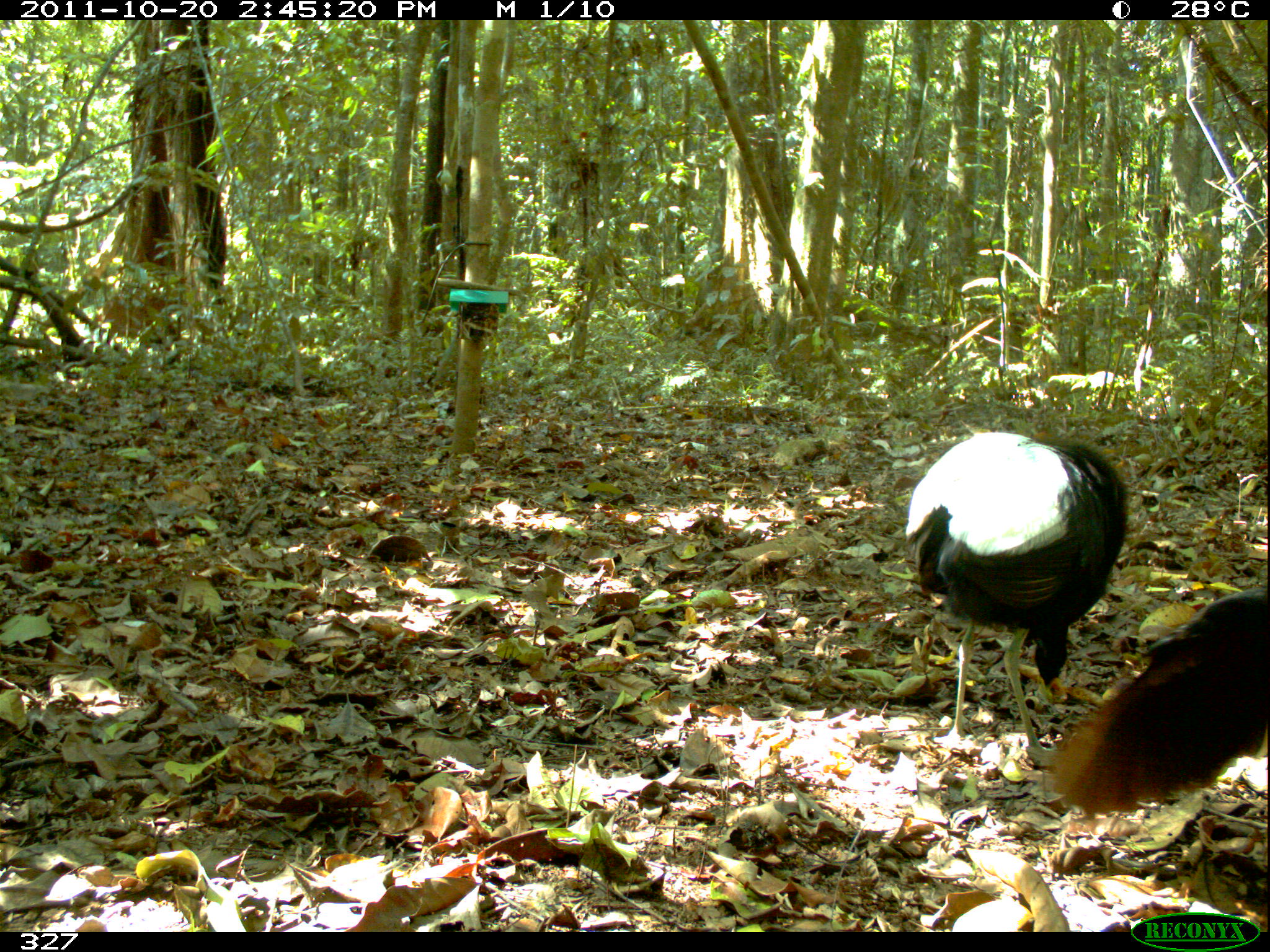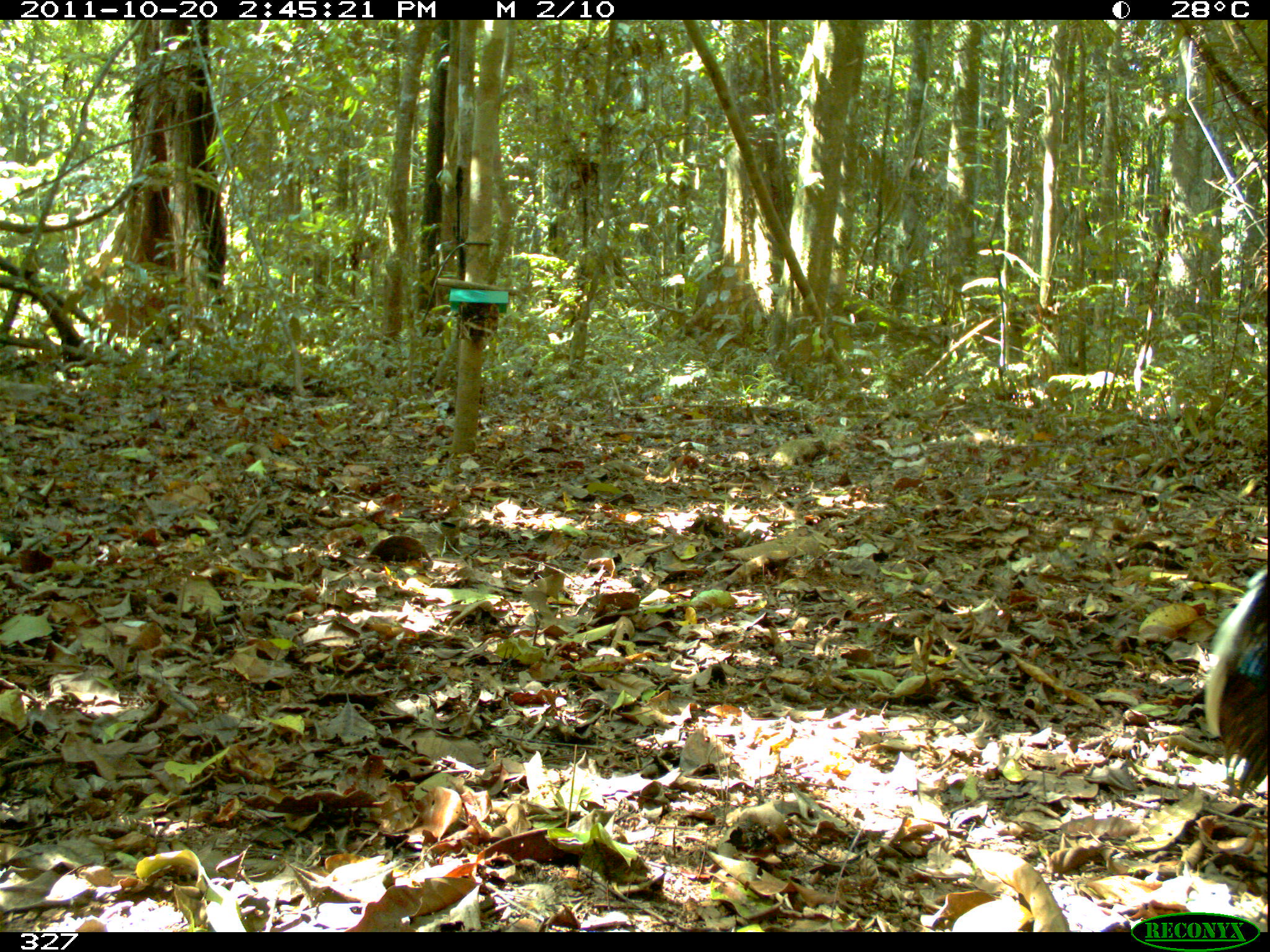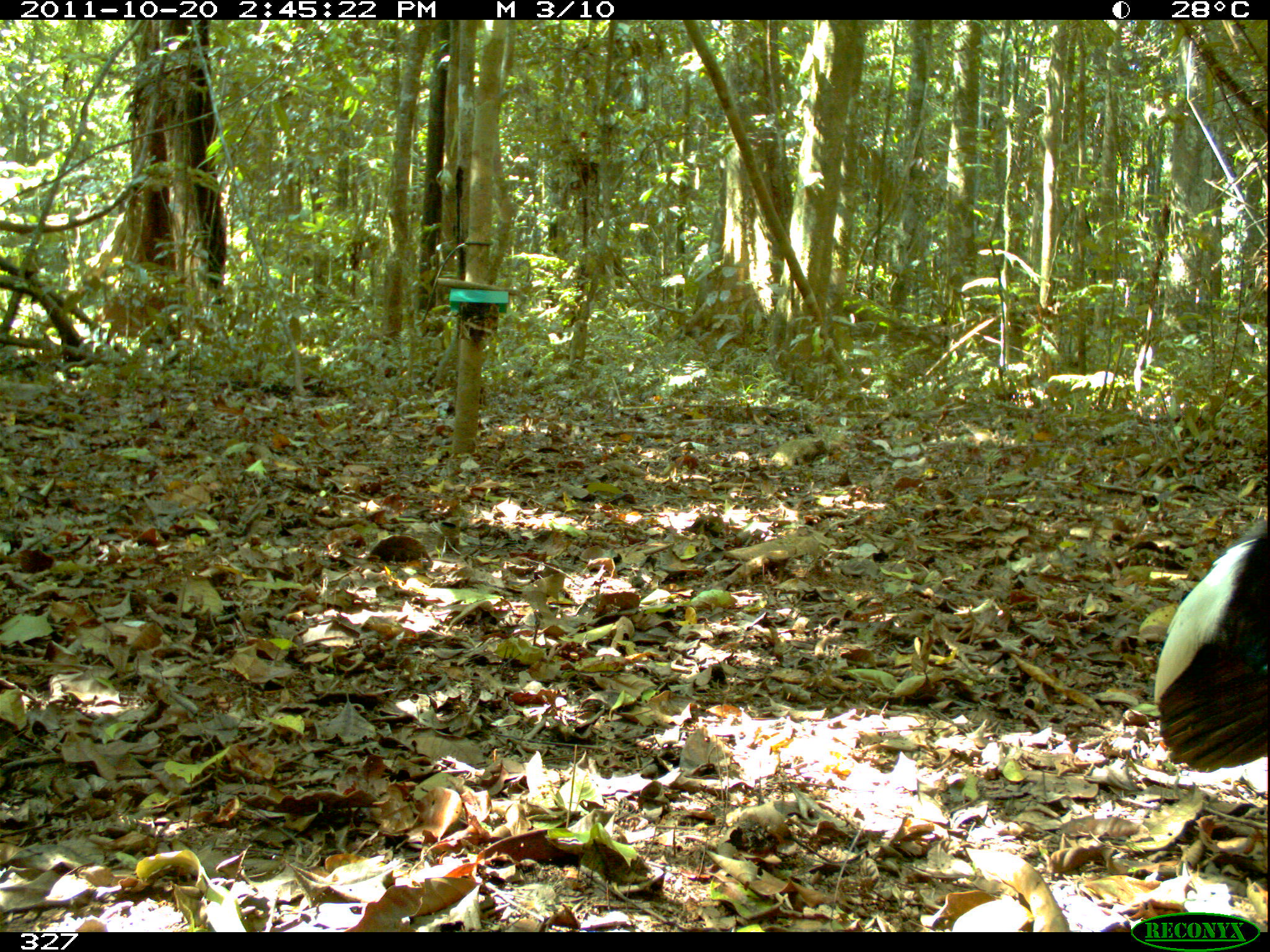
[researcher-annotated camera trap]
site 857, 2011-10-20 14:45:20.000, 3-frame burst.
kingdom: Animalia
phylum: Chordata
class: Aves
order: Gruiformes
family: Psophiidae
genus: Psophia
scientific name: Psophia leucoptera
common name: pale-winged trumpeter